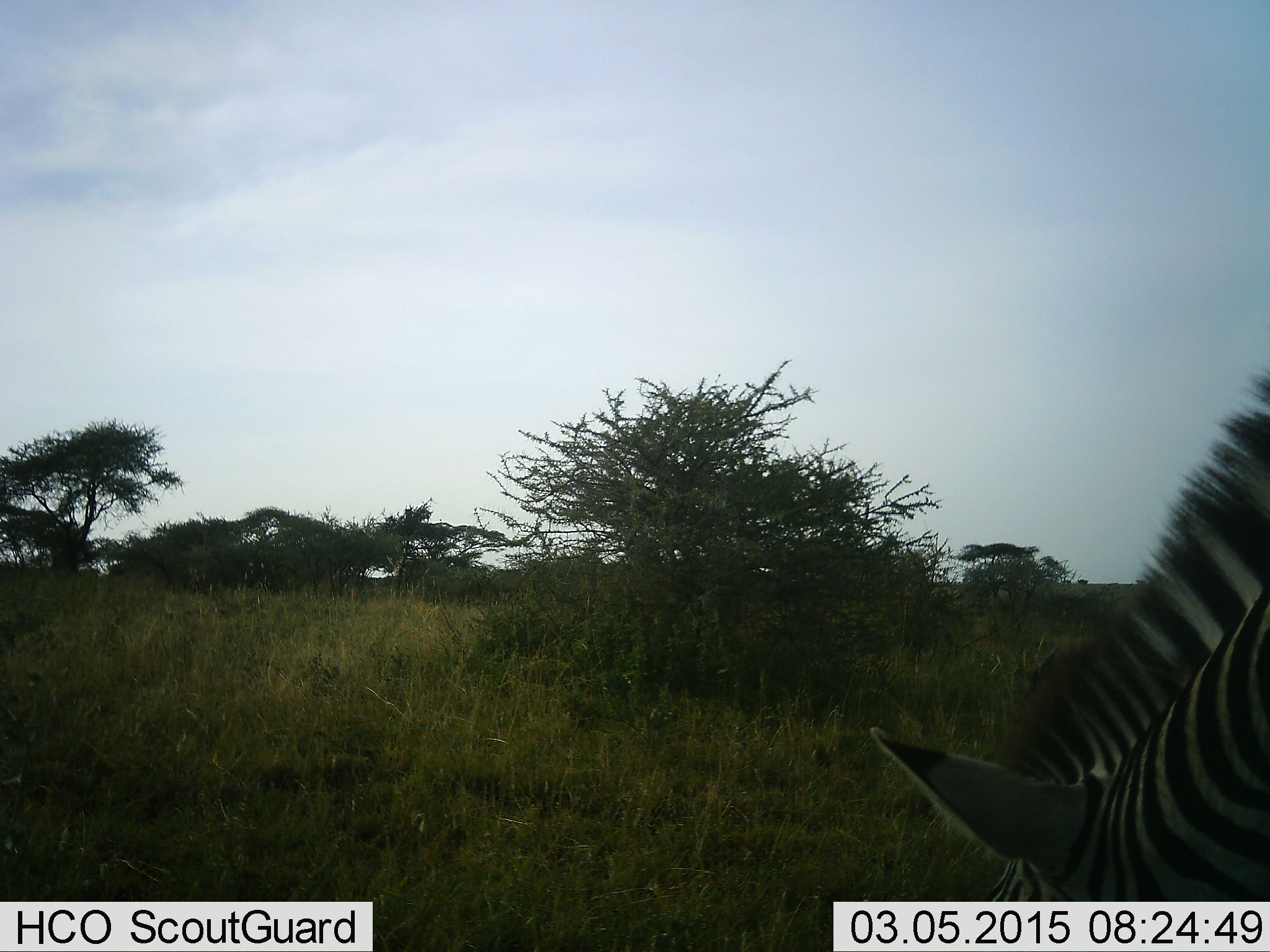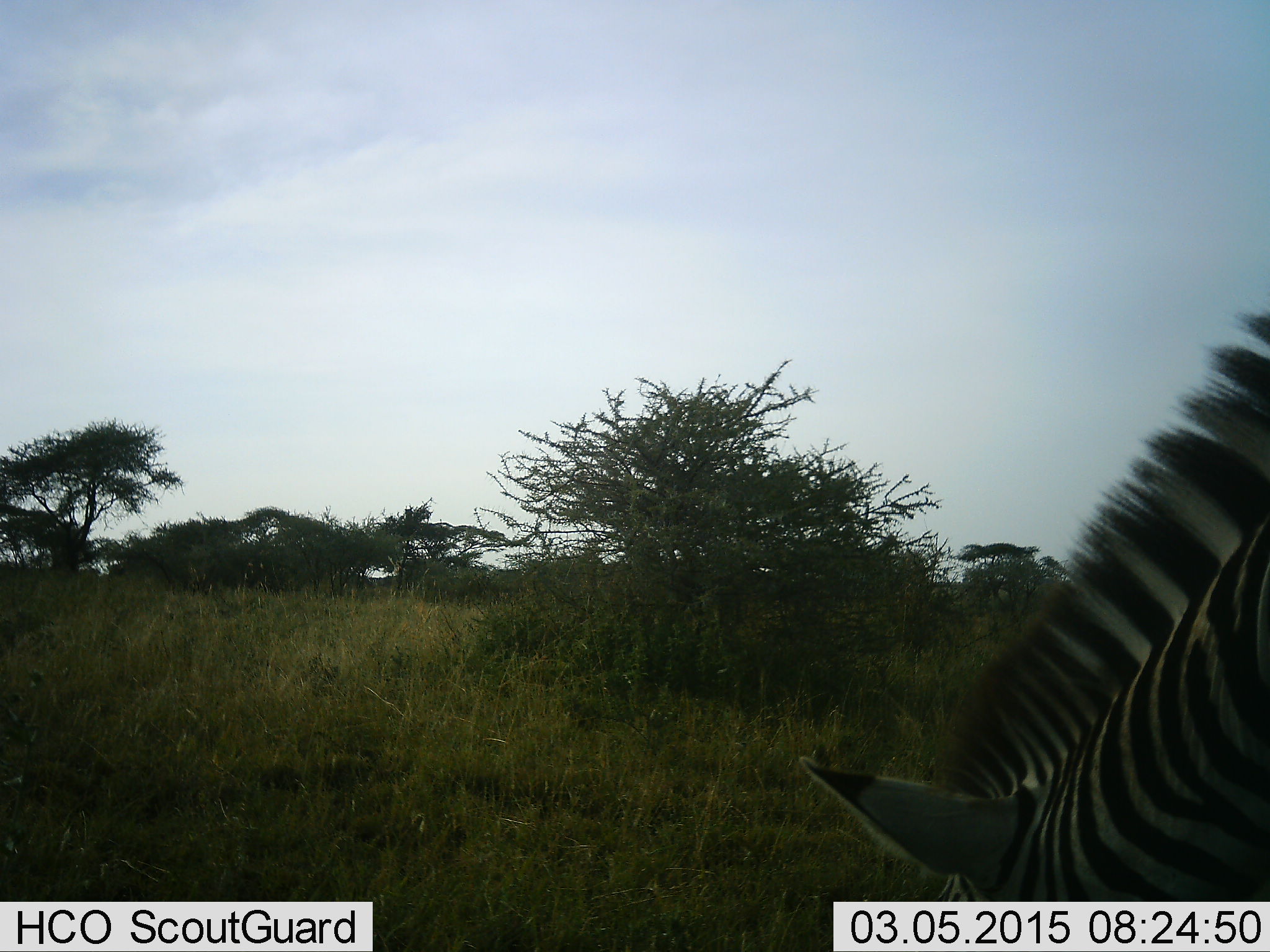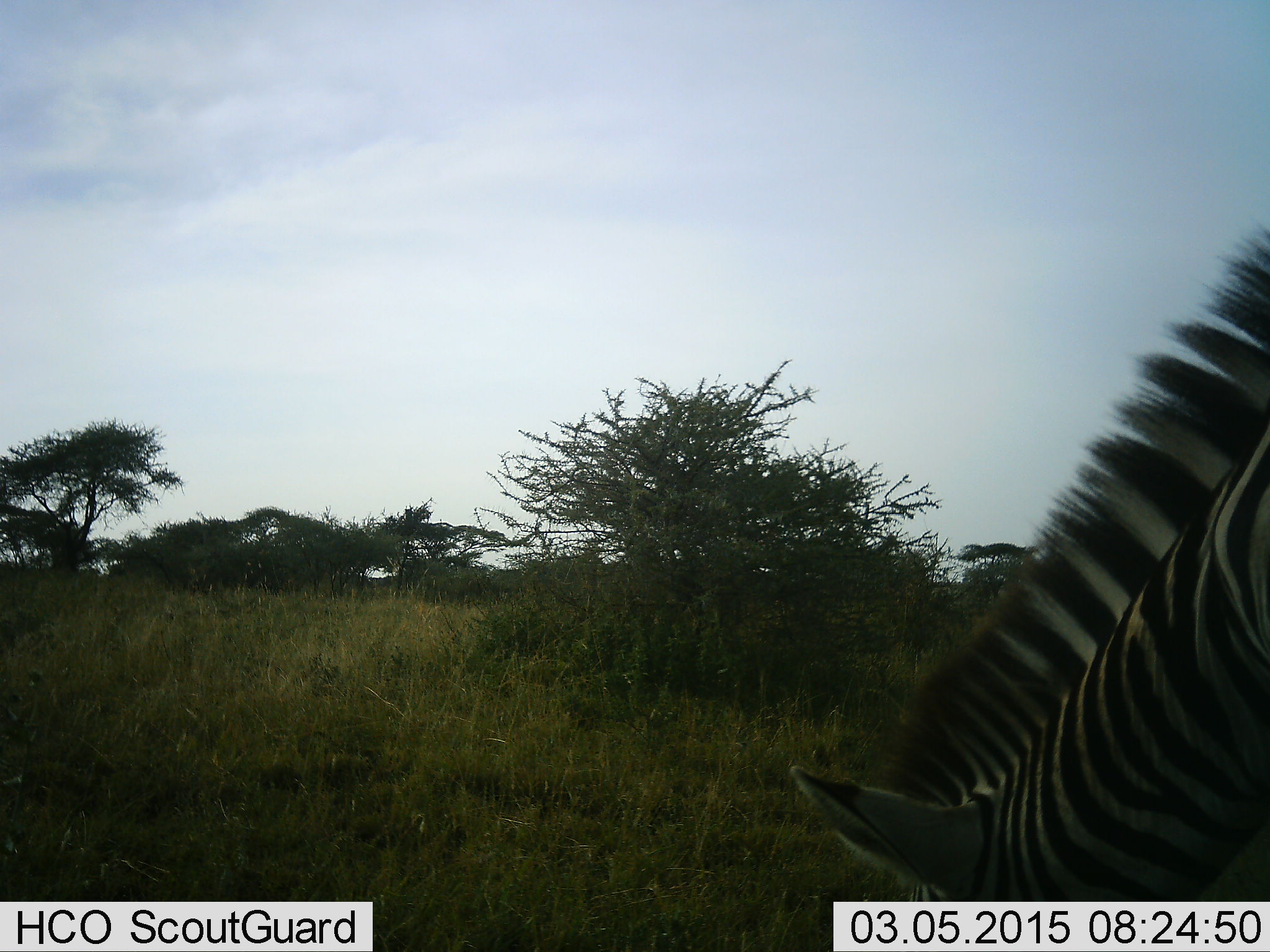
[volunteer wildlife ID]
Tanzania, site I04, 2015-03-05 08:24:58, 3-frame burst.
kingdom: Animalia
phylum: Chordata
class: Mammalia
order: Perissodactyla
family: Equidae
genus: Equus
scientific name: Equus quagga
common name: plains zebra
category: zebra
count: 1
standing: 20%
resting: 0%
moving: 10%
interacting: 0%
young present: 0%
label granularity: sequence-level